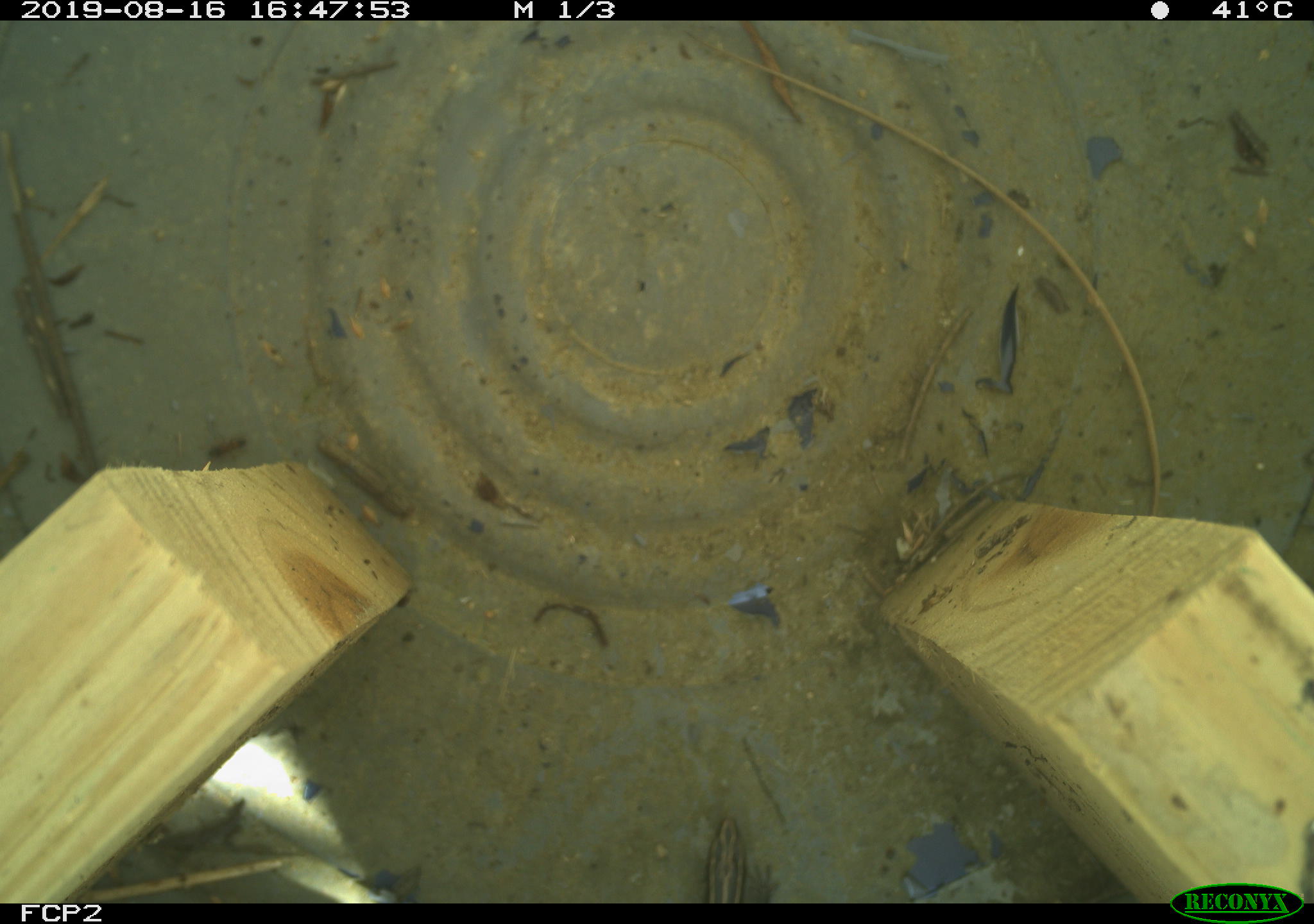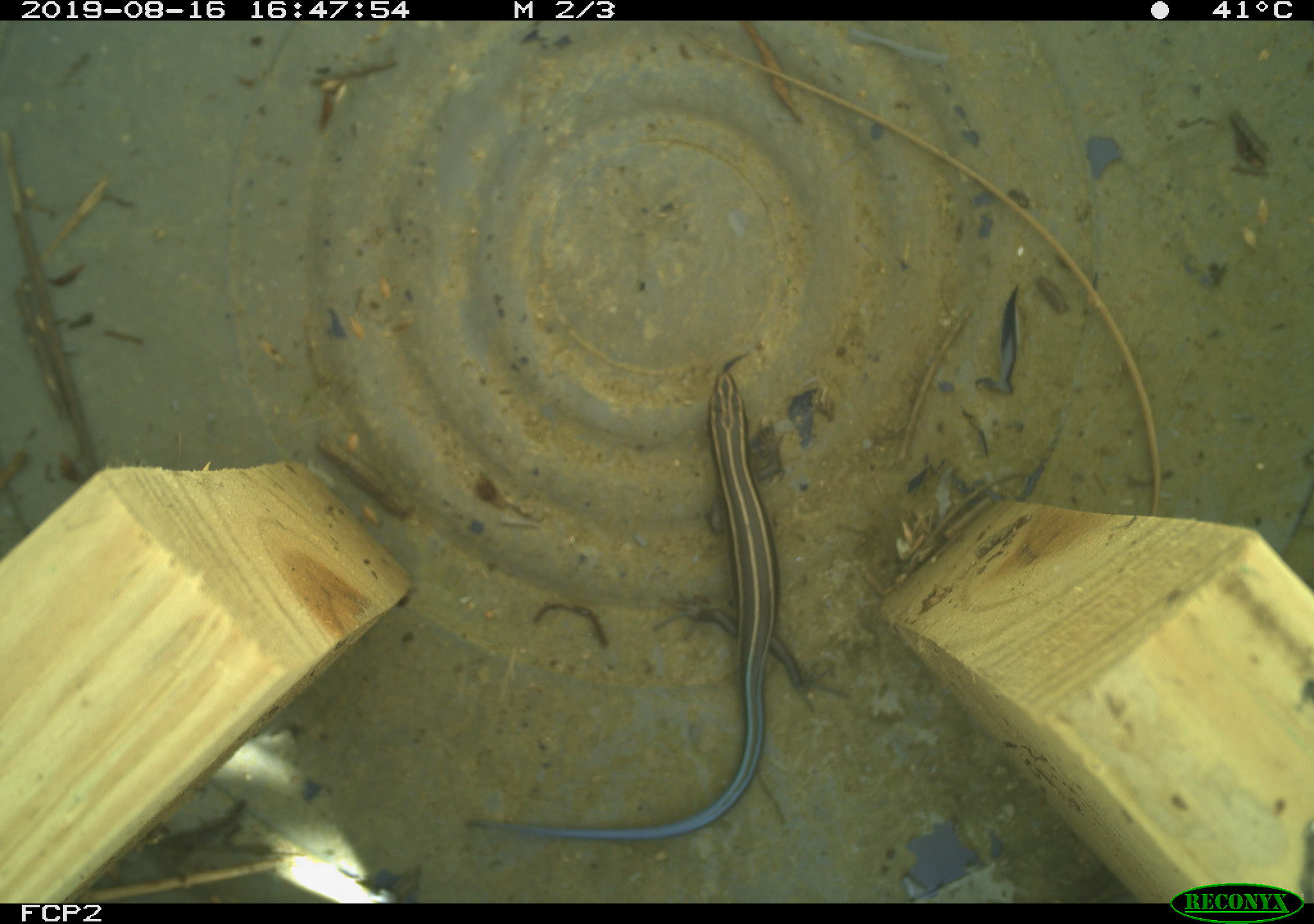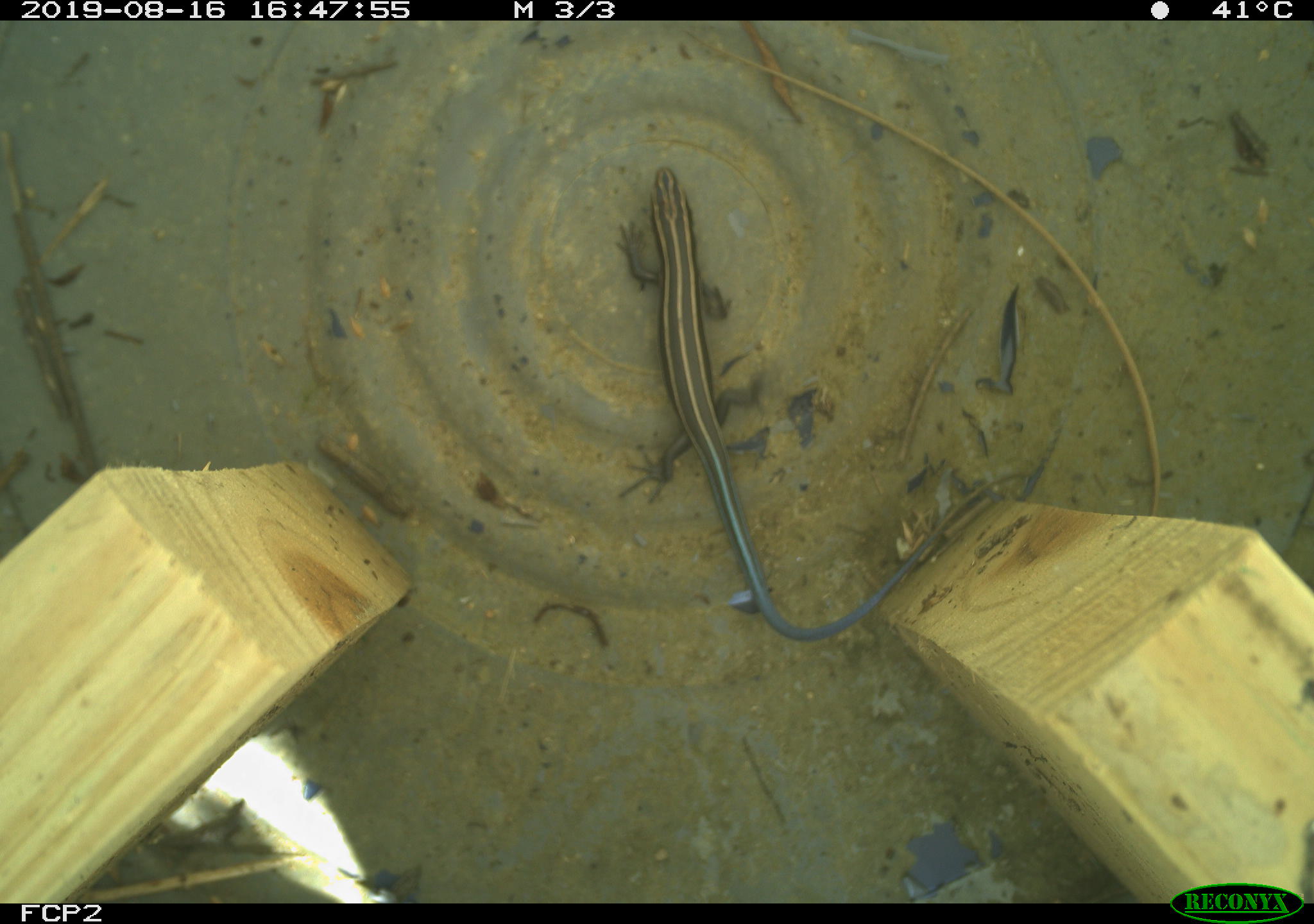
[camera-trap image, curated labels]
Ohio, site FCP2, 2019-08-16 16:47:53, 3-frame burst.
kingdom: Animalia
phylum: Chordata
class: Reptilia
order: Squamata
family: Scincidae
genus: Plestiodon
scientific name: Plestiodon fasciatus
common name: common five-lined skink